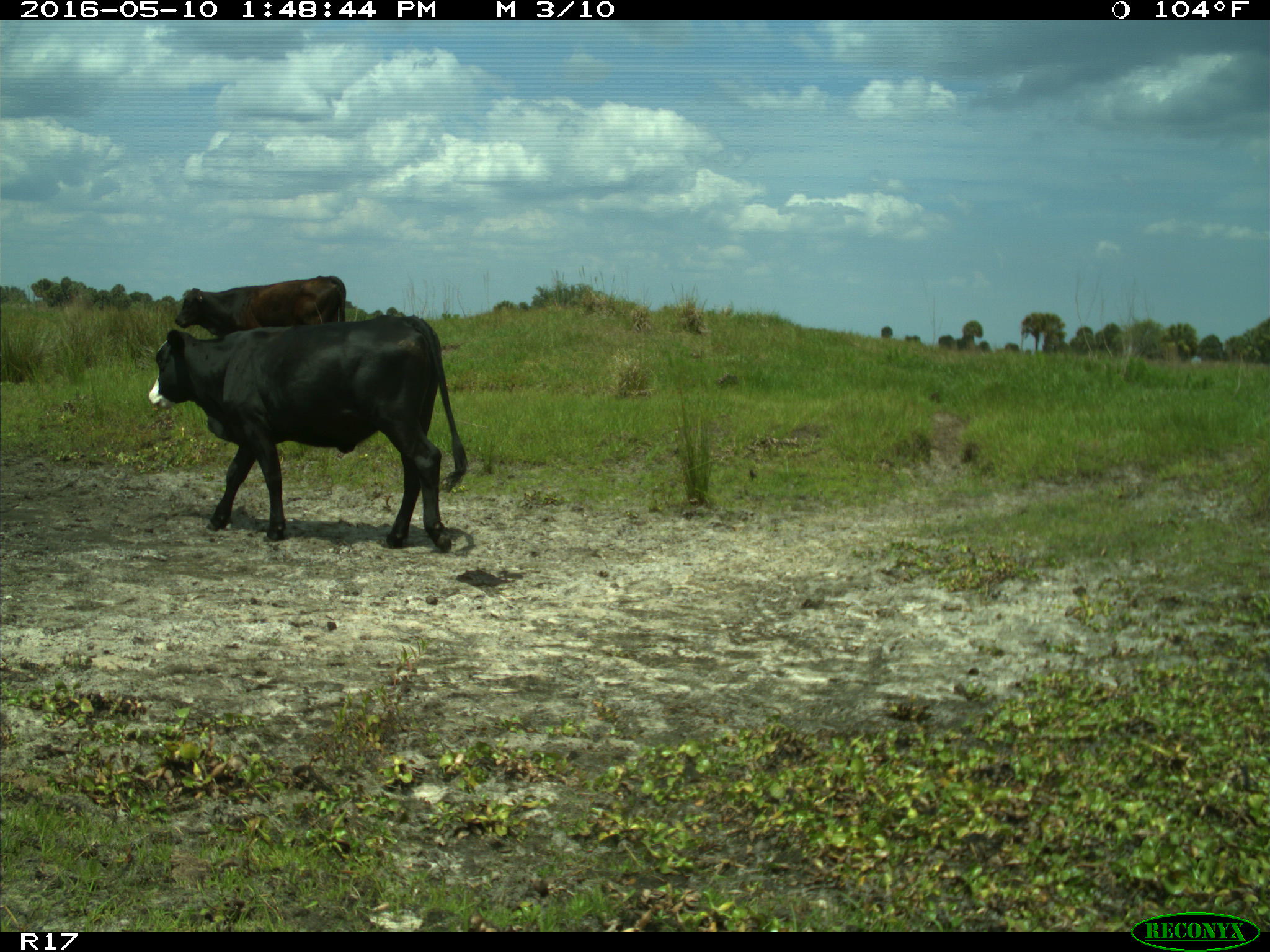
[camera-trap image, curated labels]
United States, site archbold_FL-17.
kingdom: Animalia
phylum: Chordata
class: Mammalia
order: Artiodactyla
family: Bovidae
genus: Bos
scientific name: Bos taurus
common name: domestic cow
Bos taurus (domestic cow).